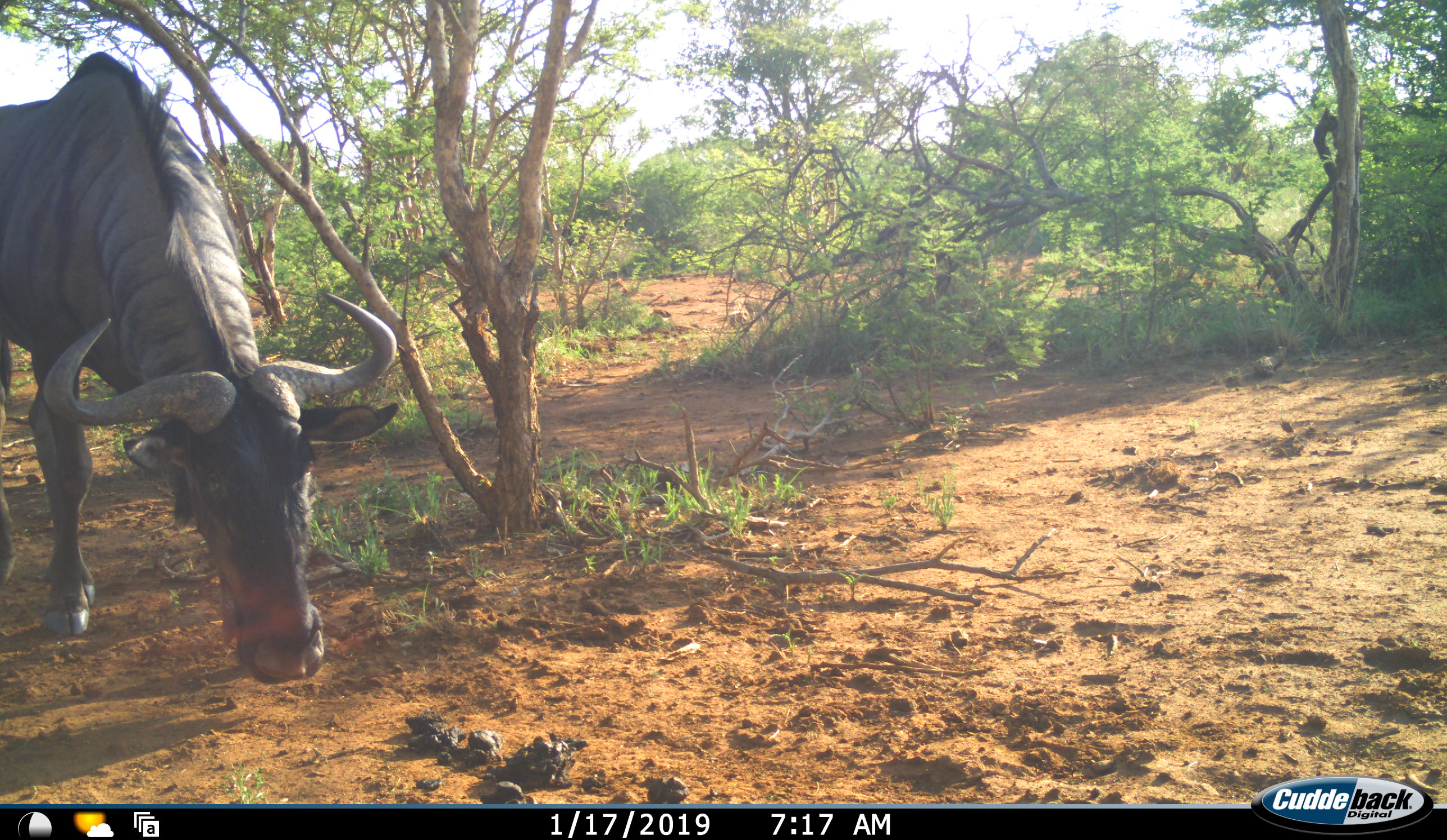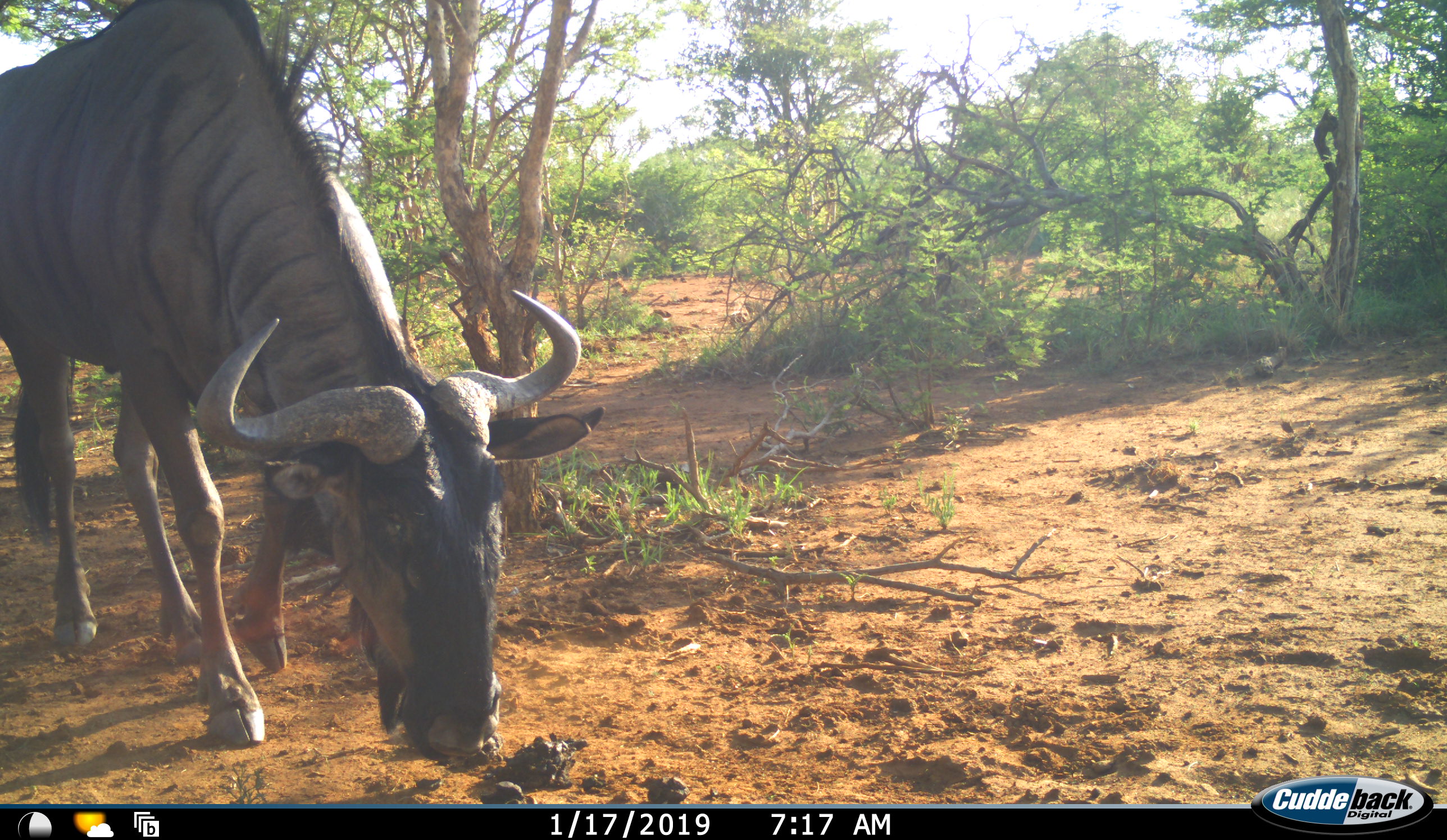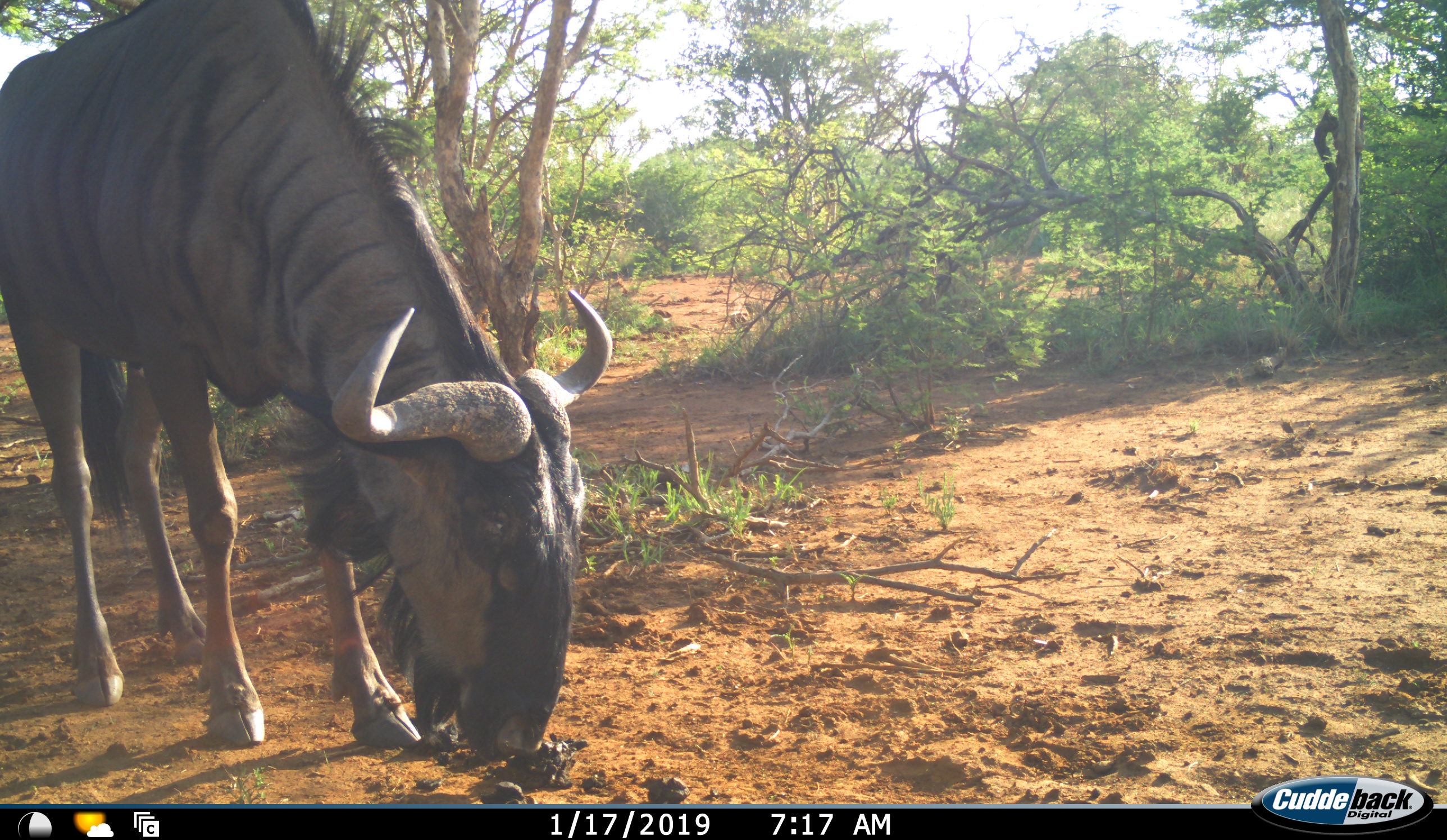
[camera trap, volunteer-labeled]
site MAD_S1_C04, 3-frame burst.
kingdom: Animalia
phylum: Chordata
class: Mammalia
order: Artiodactyla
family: Bovidae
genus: Connochaetes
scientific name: Connochaetes taurinus taurinus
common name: blue wildebeest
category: wildebeestblue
Wildebeestblue (blue wildebeest) (Connochaetes taurinus taurinus), count 1. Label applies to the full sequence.